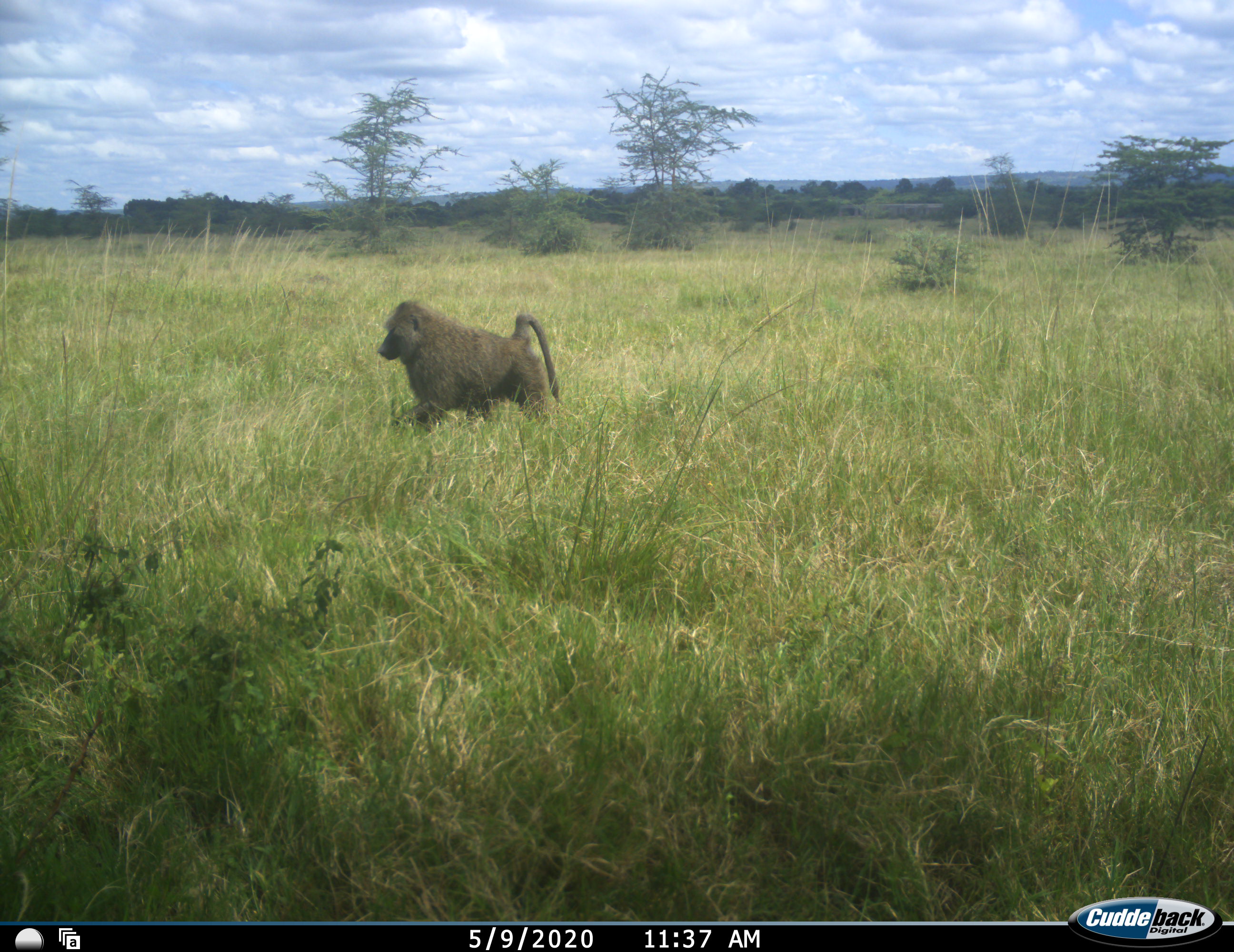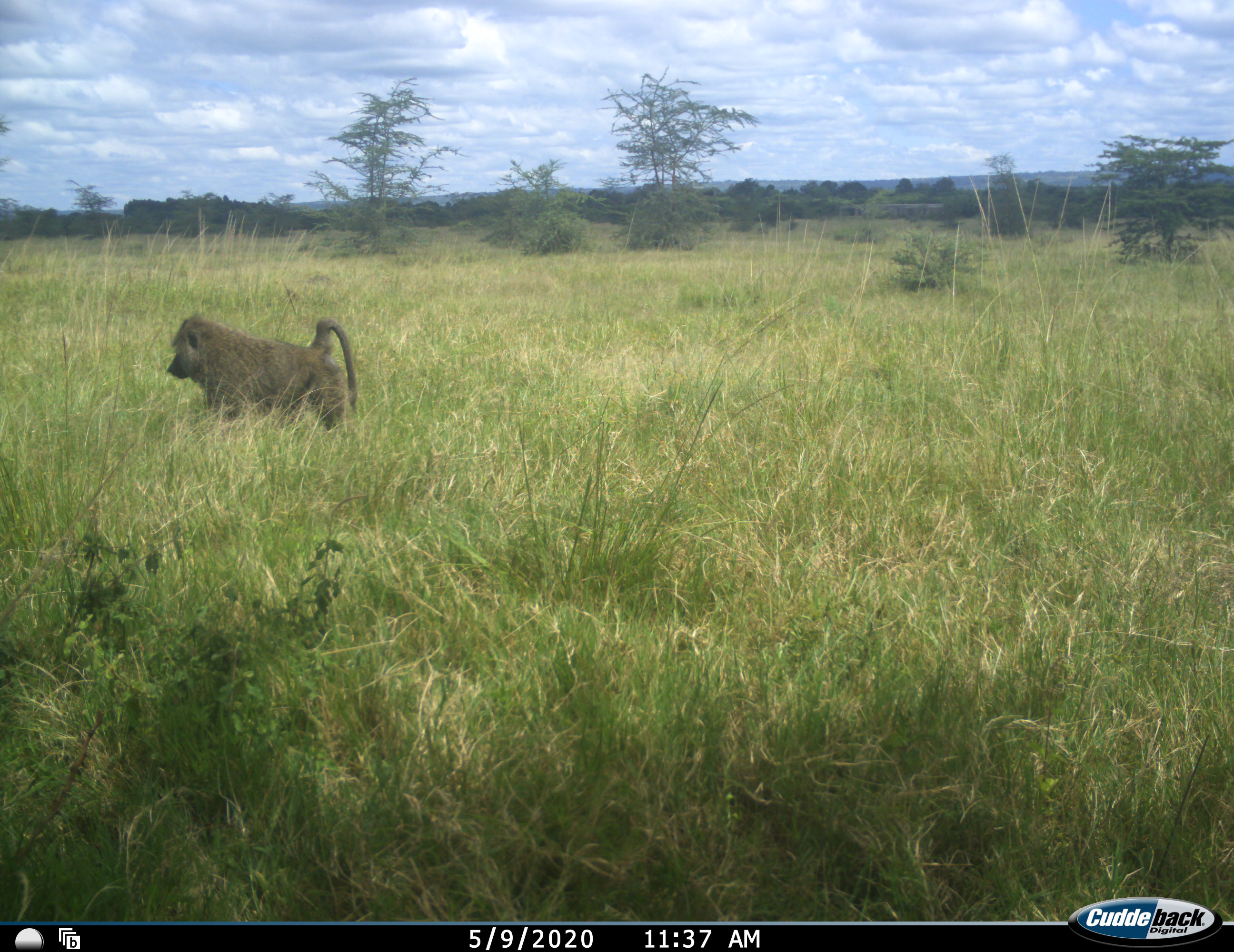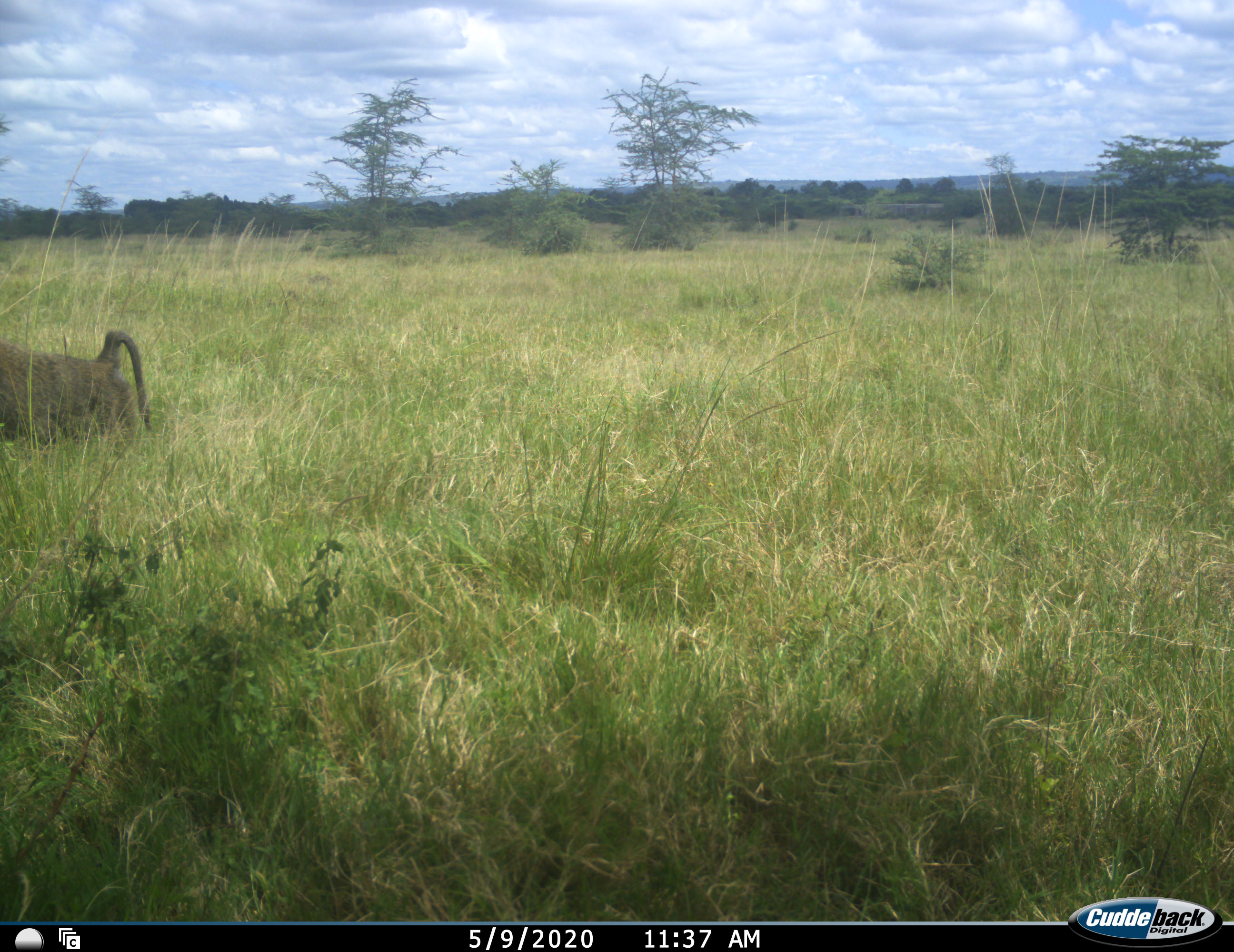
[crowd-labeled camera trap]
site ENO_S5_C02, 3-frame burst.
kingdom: Animalia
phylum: Chordata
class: Mammalia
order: Primates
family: Cercopithecidae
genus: Papio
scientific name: Papio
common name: baboon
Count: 1.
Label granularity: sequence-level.